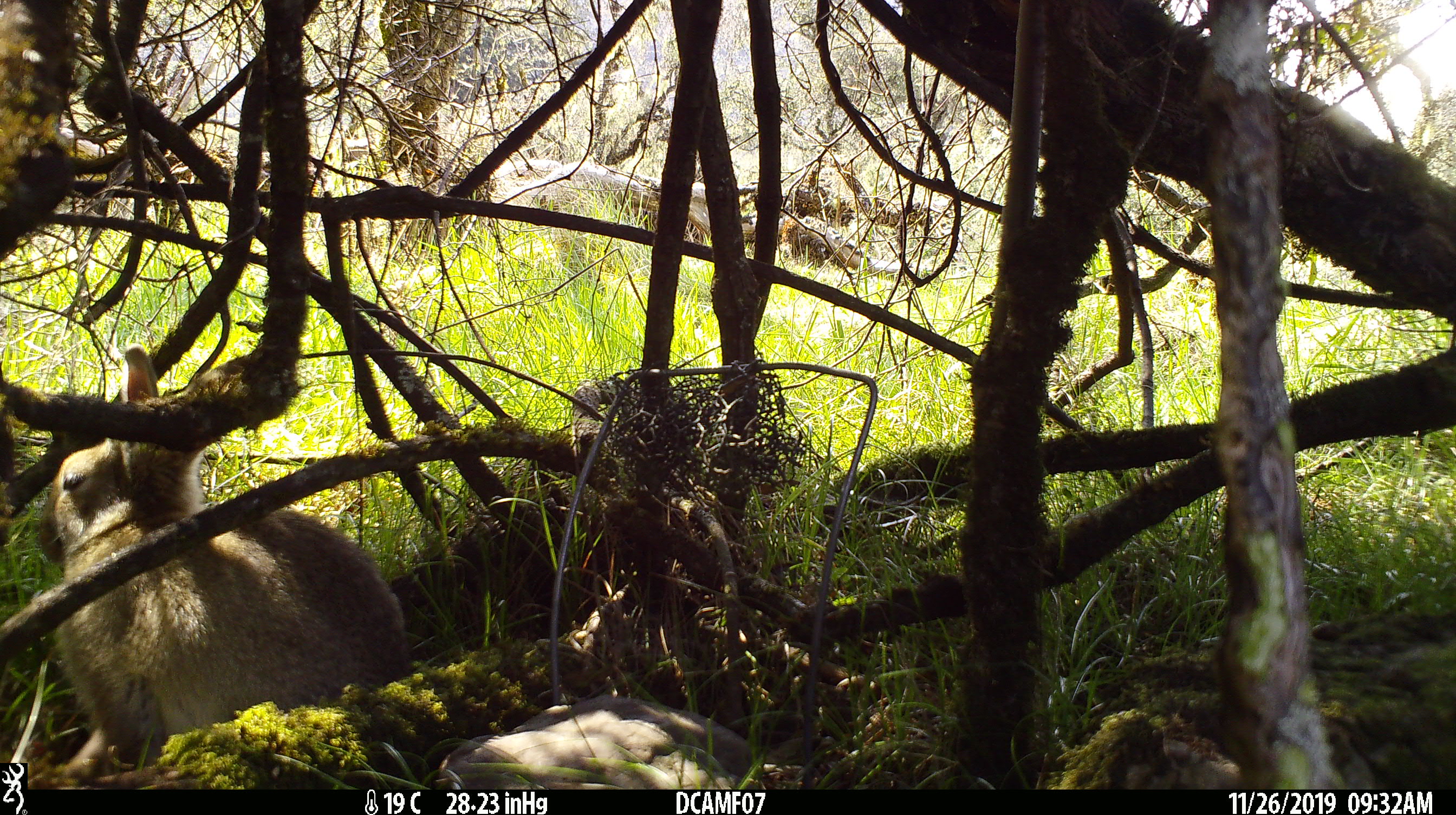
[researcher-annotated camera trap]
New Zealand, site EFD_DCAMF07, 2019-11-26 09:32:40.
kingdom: Animalia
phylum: Chordata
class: Mammalia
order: Lagomorpha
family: Leporidae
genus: Oryctolagus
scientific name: Oryctolagus cuniculus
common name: european rabbit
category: rabbit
Rabbit (european rabbit) (Oryctolagus cuniculus).